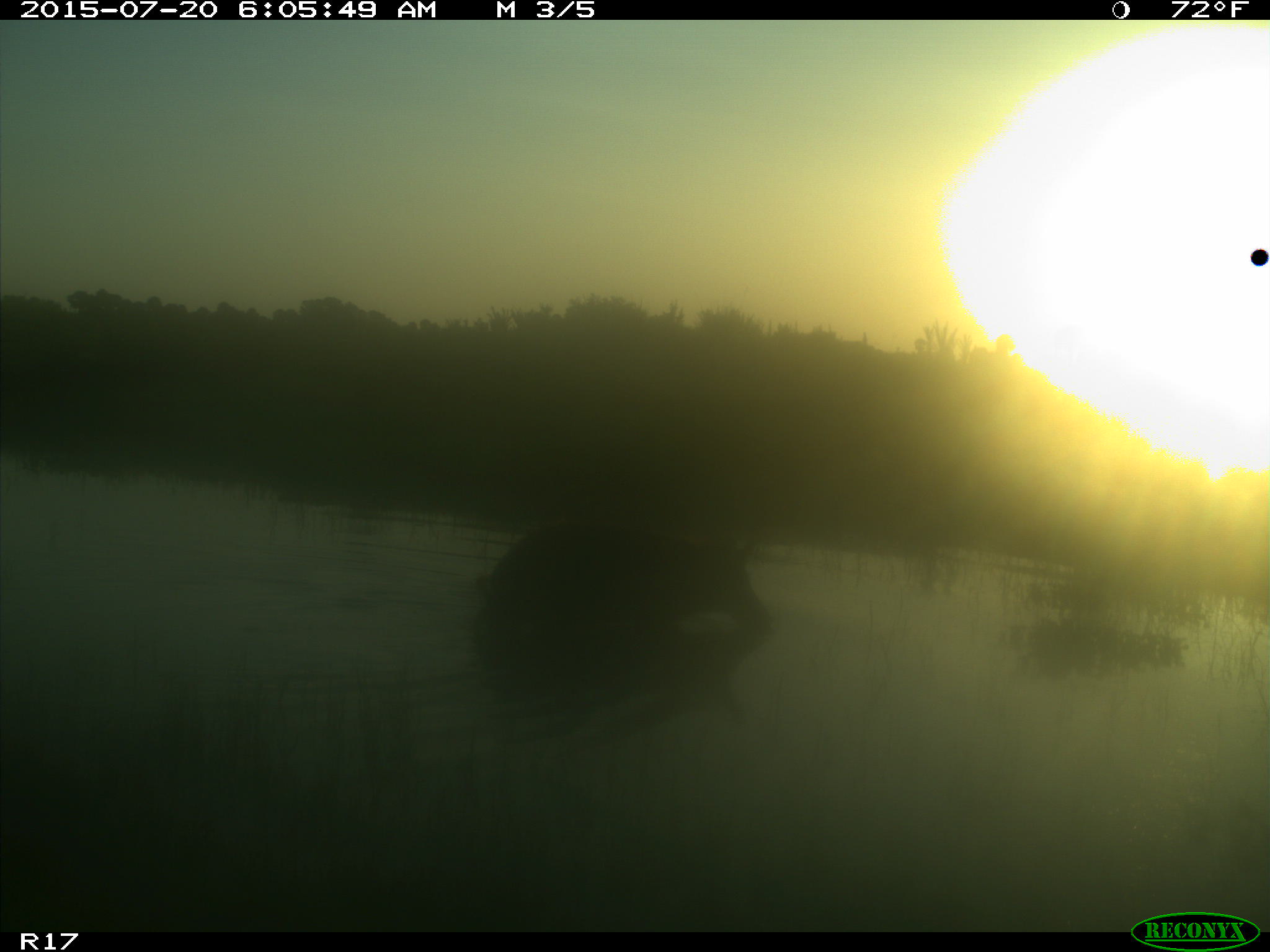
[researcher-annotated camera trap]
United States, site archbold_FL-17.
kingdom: Animalia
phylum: Chordata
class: Mammalia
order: Artiodactyla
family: Suidae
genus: Sus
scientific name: Sus scrofa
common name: wild boar